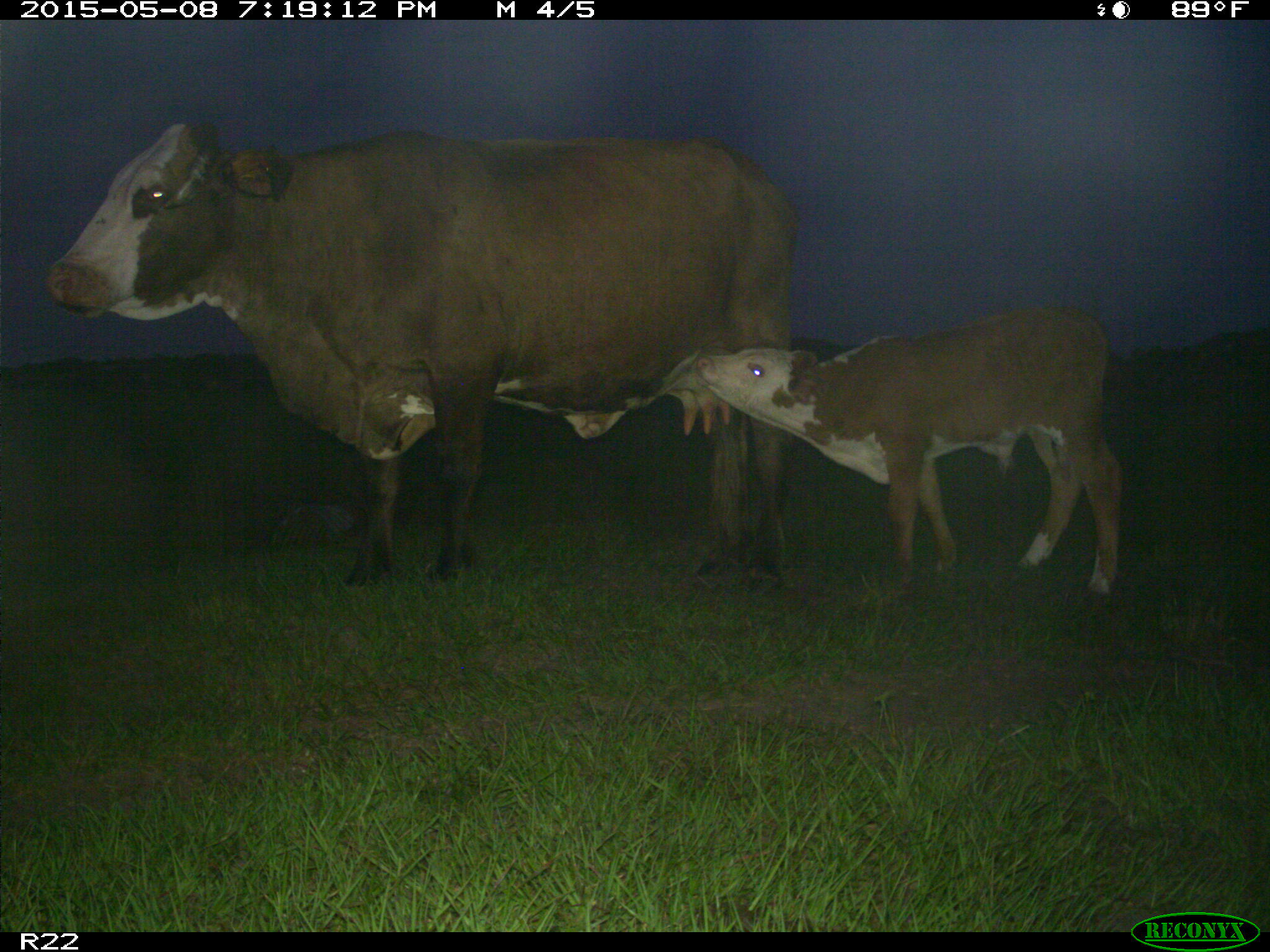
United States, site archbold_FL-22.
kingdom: Animalia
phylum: Chordata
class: Mammalia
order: Artiodactyla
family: Bovidae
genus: Bos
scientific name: Bos taurus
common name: domestic cow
Bos taurus (domestic cow).